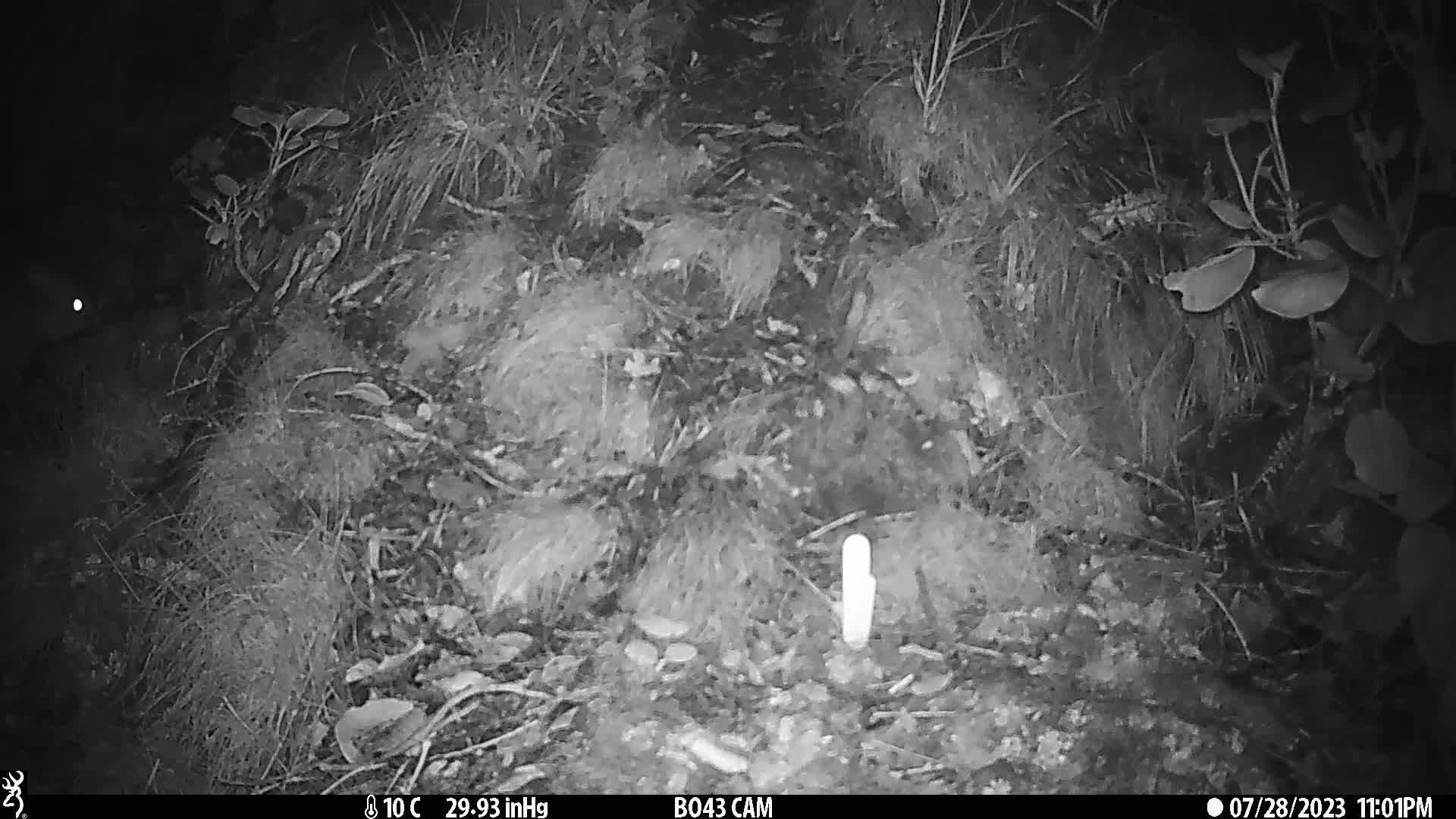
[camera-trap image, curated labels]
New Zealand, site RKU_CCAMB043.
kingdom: Animalia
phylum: Chordata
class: Mammalia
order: Diprotodontia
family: Phalangeridae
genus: Trichosurus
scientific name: Trichosurus vulpecula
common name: common brushtail possum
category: possum